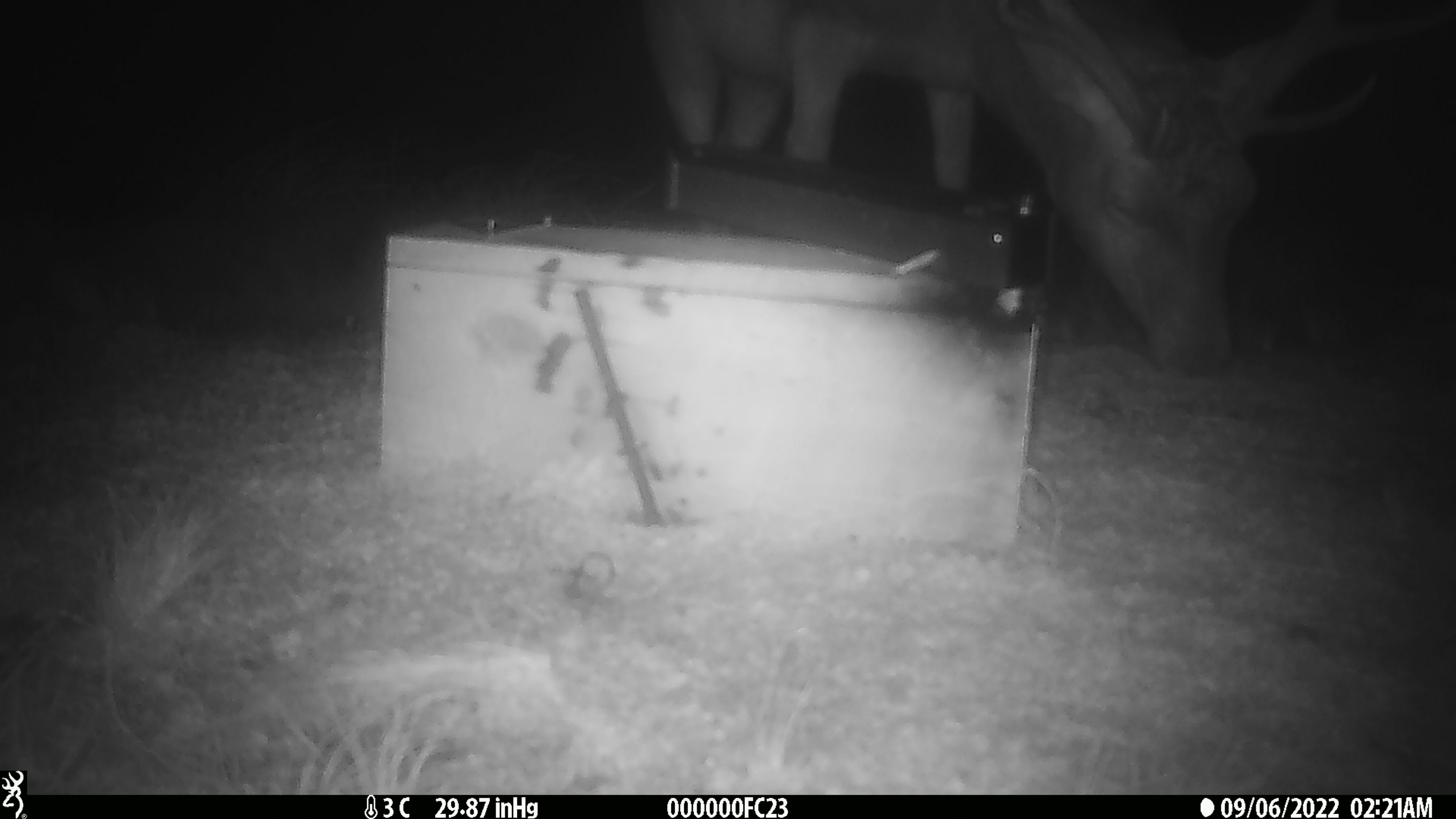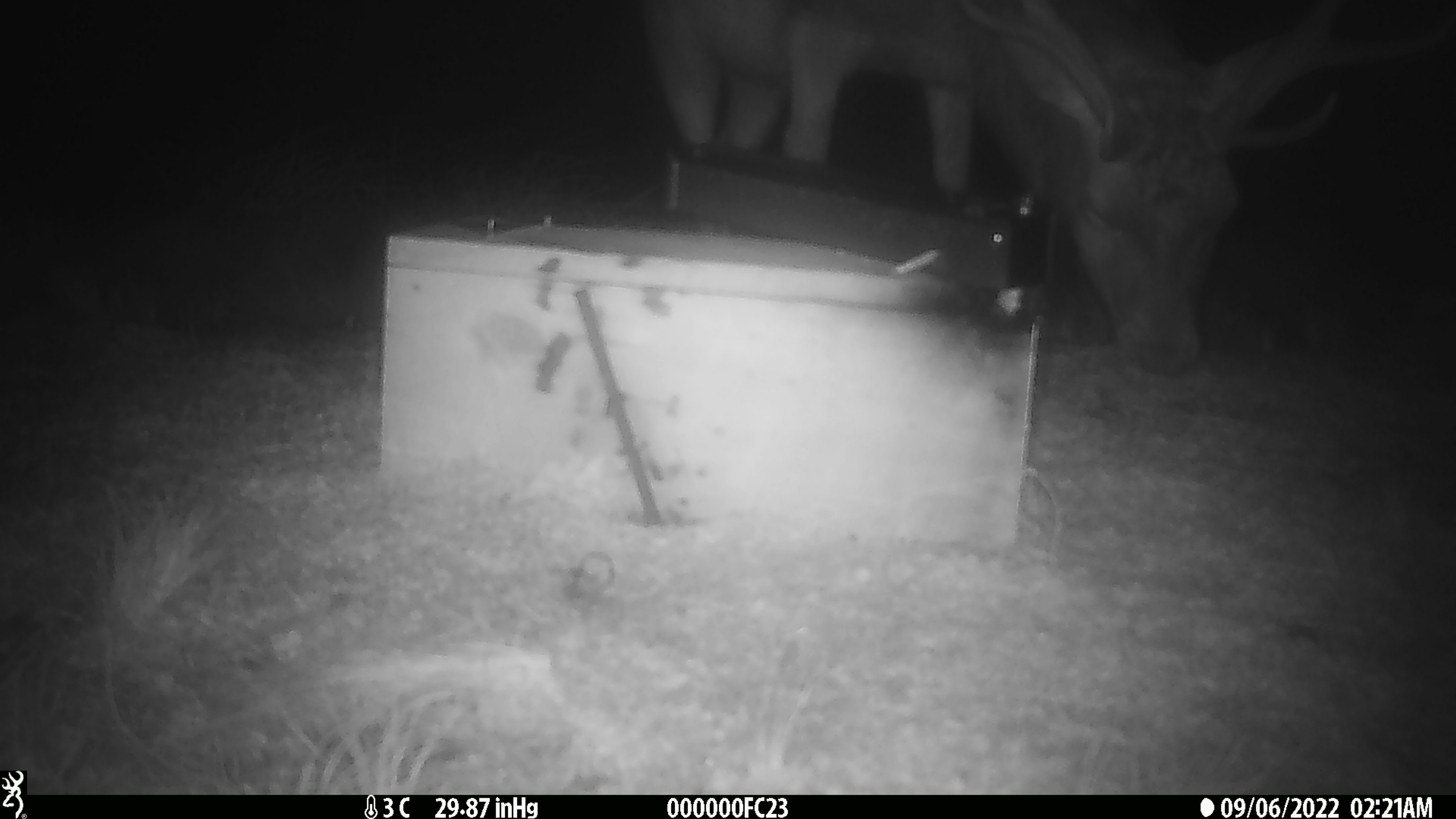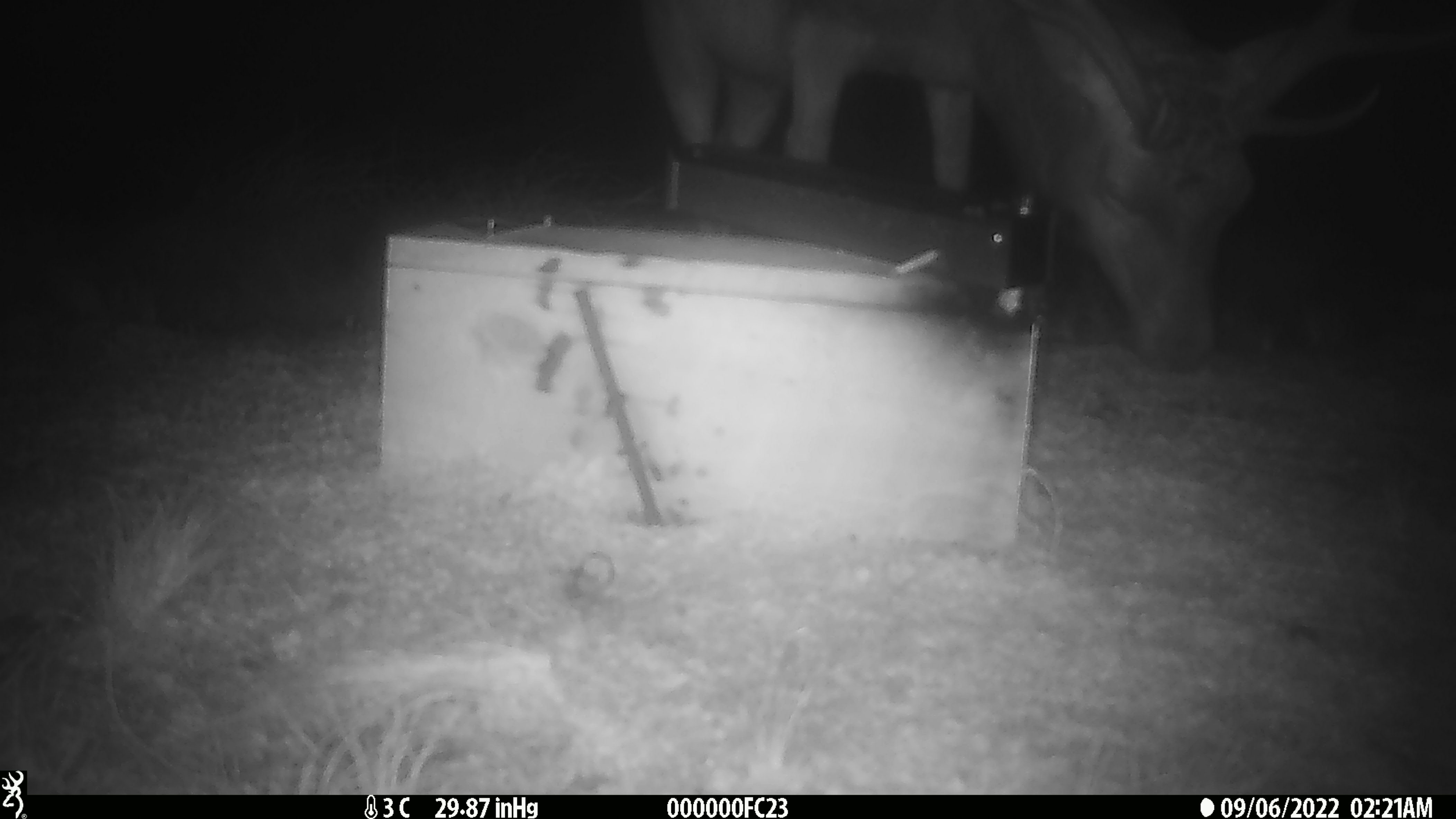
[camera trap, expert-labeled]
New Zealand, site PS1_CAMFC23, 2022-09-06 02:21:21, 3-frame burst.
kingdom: Animalia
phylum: Chordata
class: Mammalia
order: Artiodactyla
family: Cervidae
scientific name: Cervidae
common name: deer